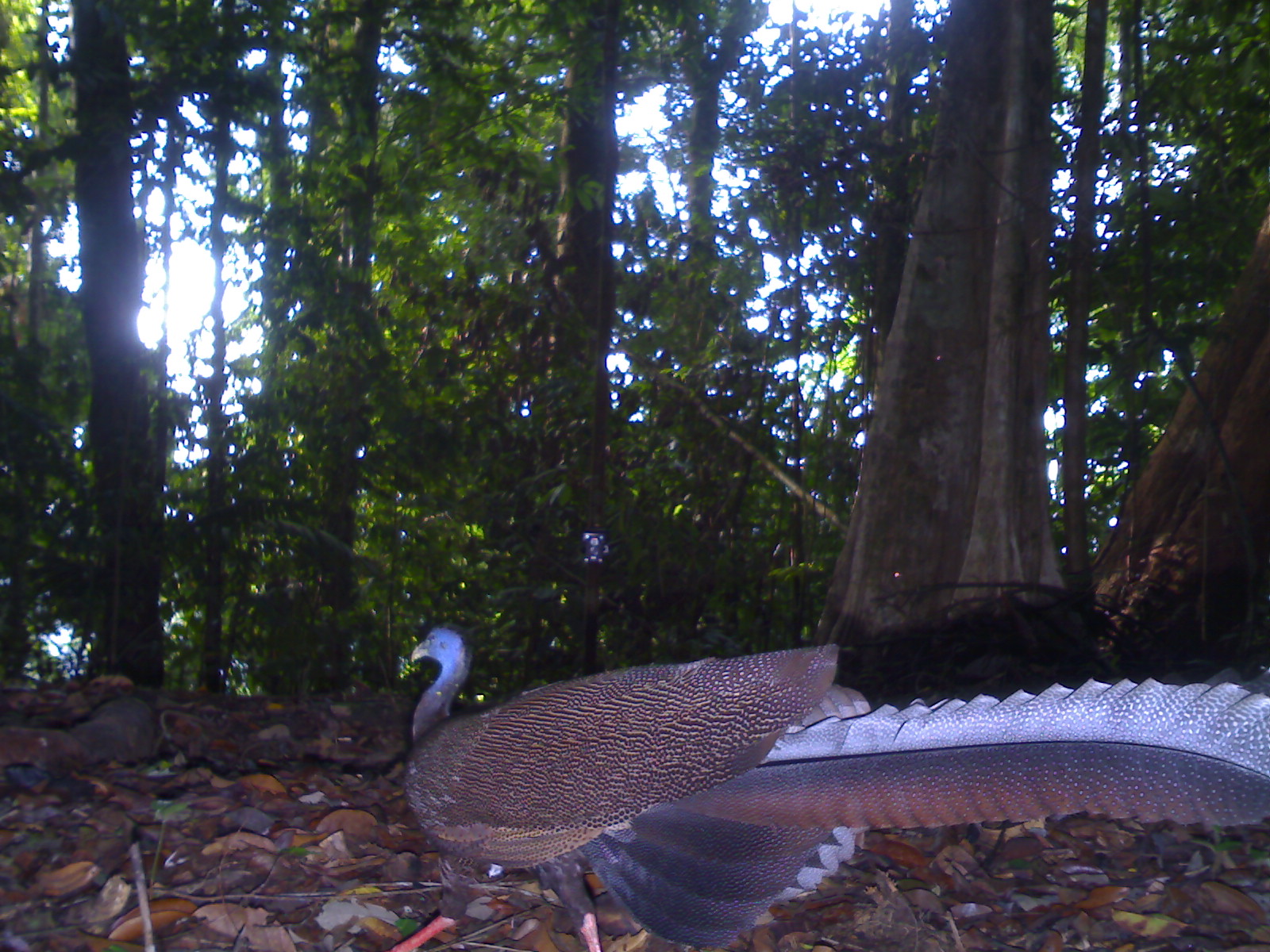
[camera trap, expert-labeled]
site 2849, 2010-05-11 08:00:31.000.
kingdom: Animalia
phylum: Chordata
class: Aves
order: Galliformes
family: Phasianidae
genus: Argusianus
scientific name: Argusianus argus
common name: great argus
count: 1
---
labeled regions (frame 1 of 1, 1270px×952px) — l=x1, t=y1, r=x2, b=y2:
argusianus argus: l=382, t=622, r=1270, b=952